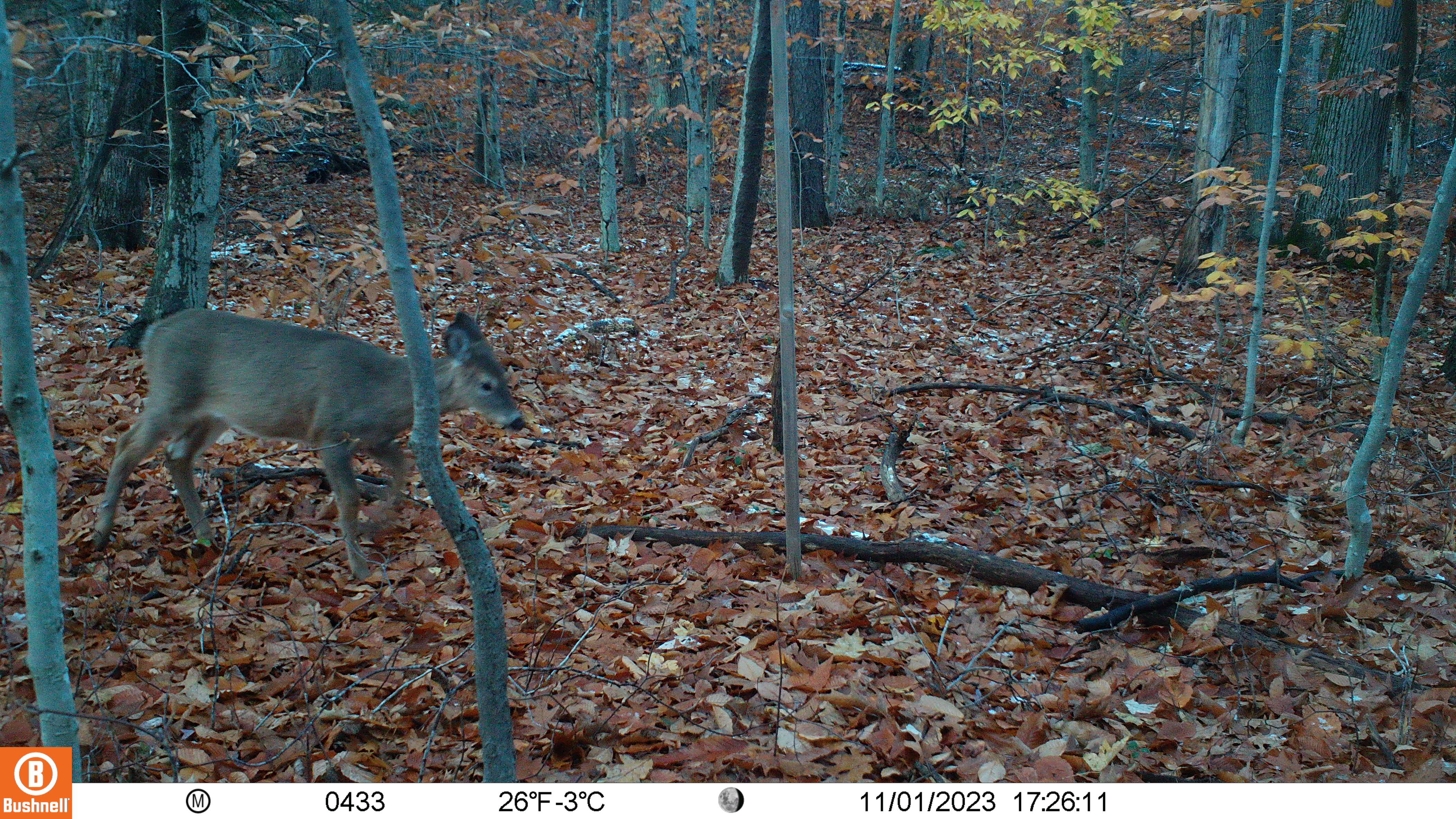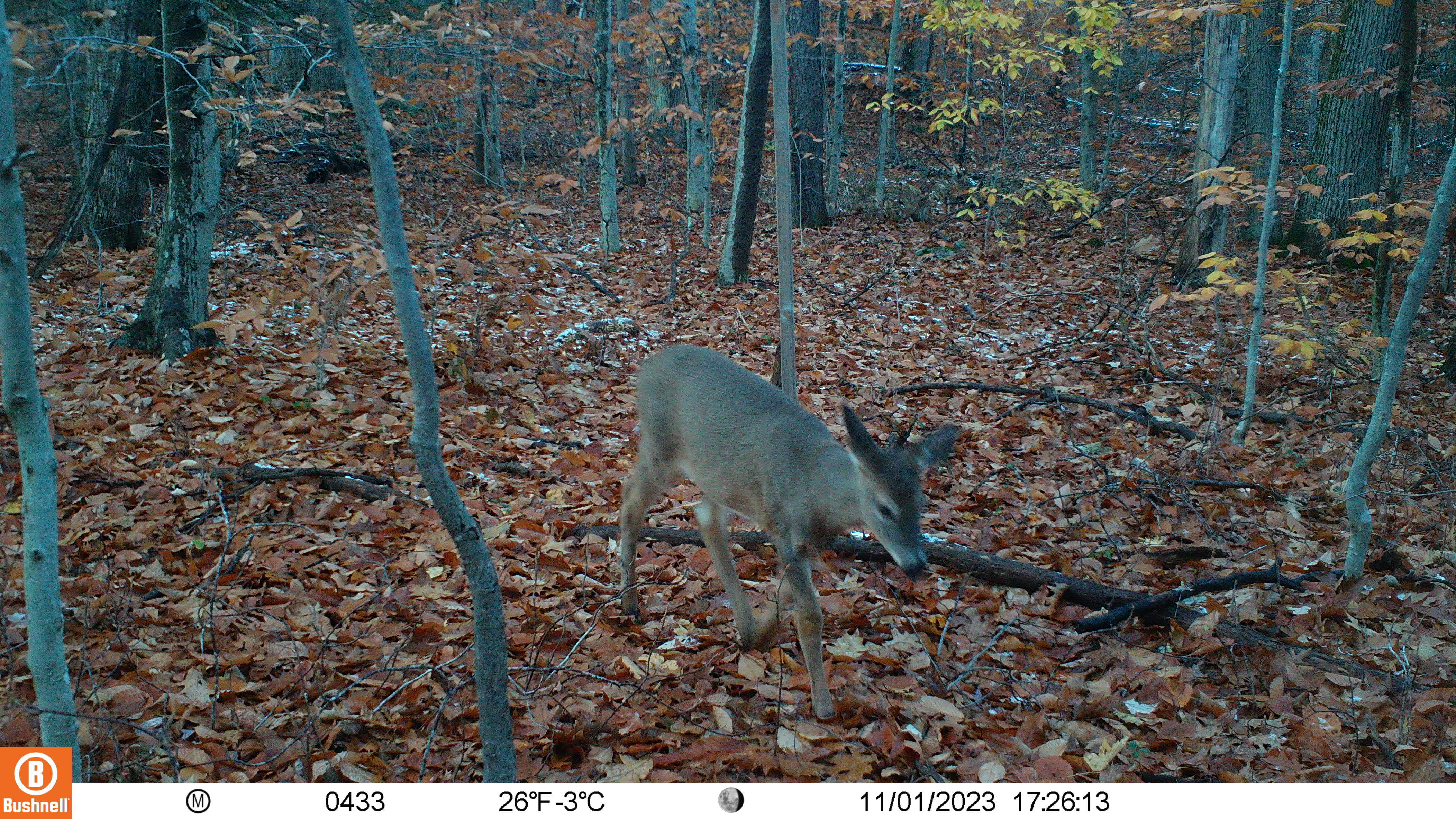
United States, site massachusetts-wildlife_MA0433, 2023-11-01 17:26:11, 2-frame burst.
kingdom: Animalia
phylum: Chordata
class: Mammalia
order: Artiodactyla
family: Cervidae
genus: Odocoileus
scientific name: Odocoileus virginianus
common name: white-tailed deer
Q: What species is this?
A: White-tailed deer (Odocoileus virginianus).